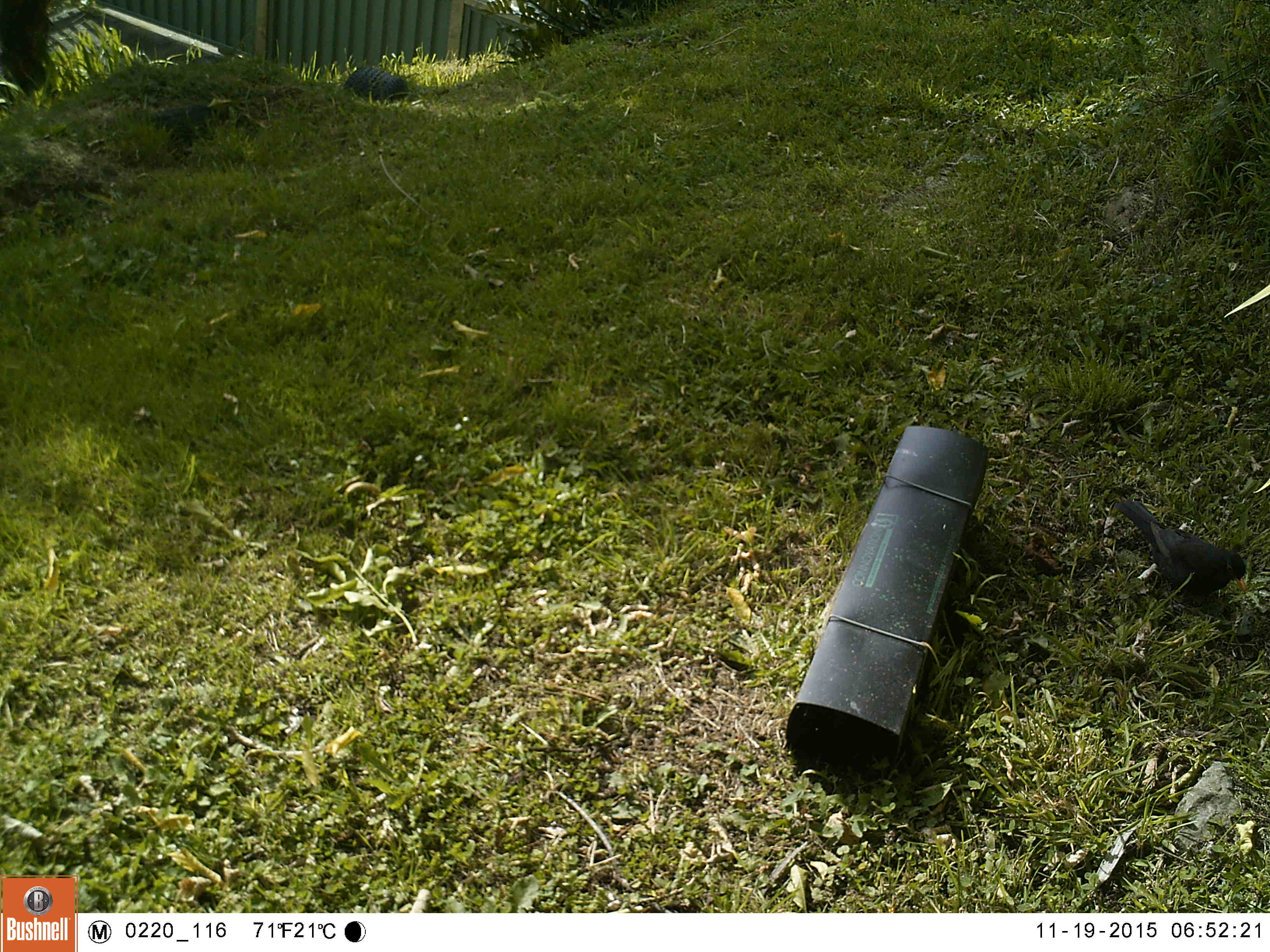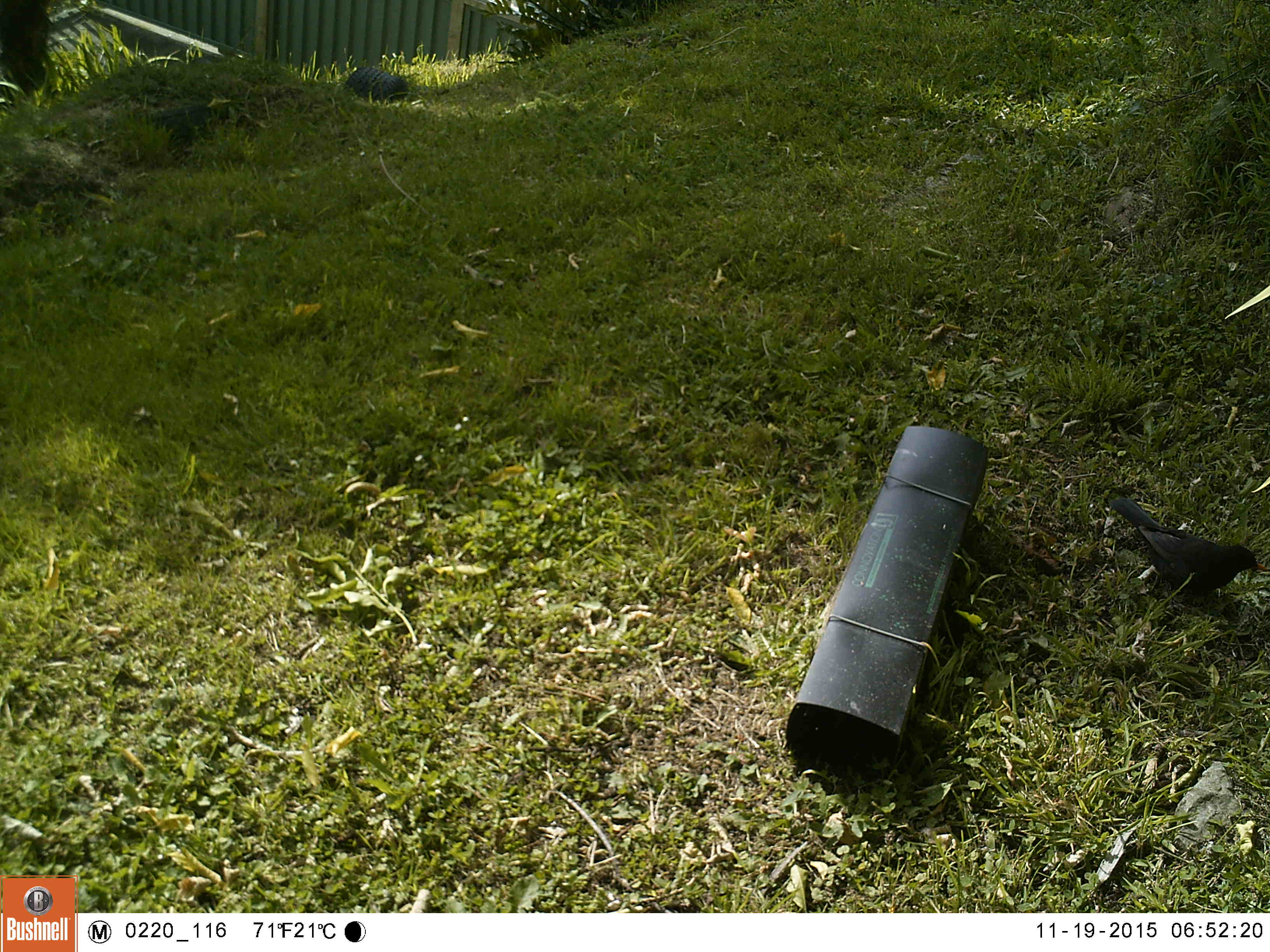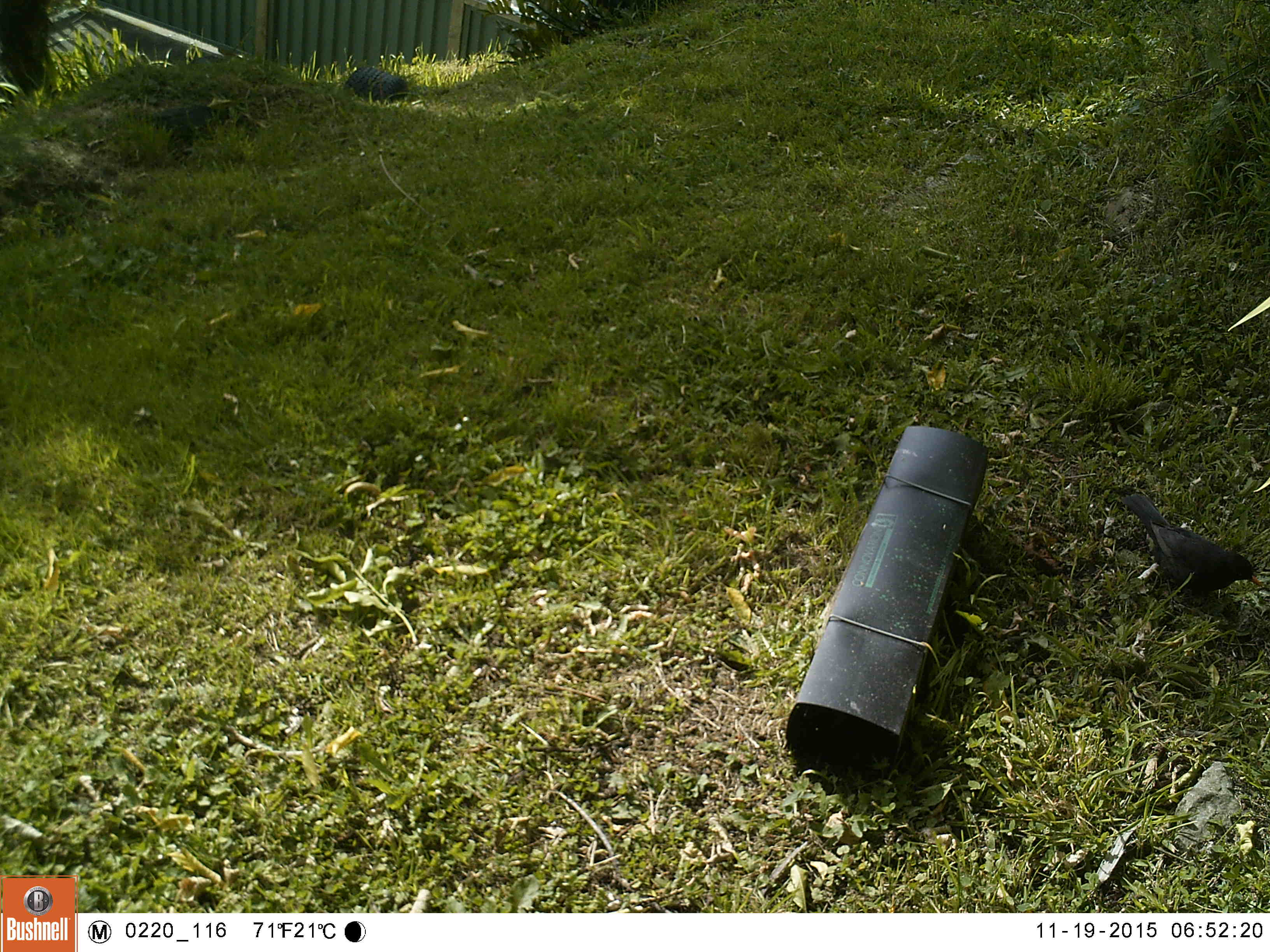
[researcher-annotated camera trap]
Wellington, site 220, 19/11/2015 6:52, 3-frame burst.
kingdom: Animalia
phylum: Chordata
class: Aves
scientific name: Aves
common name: bird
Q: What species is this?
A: Bird (Aves).